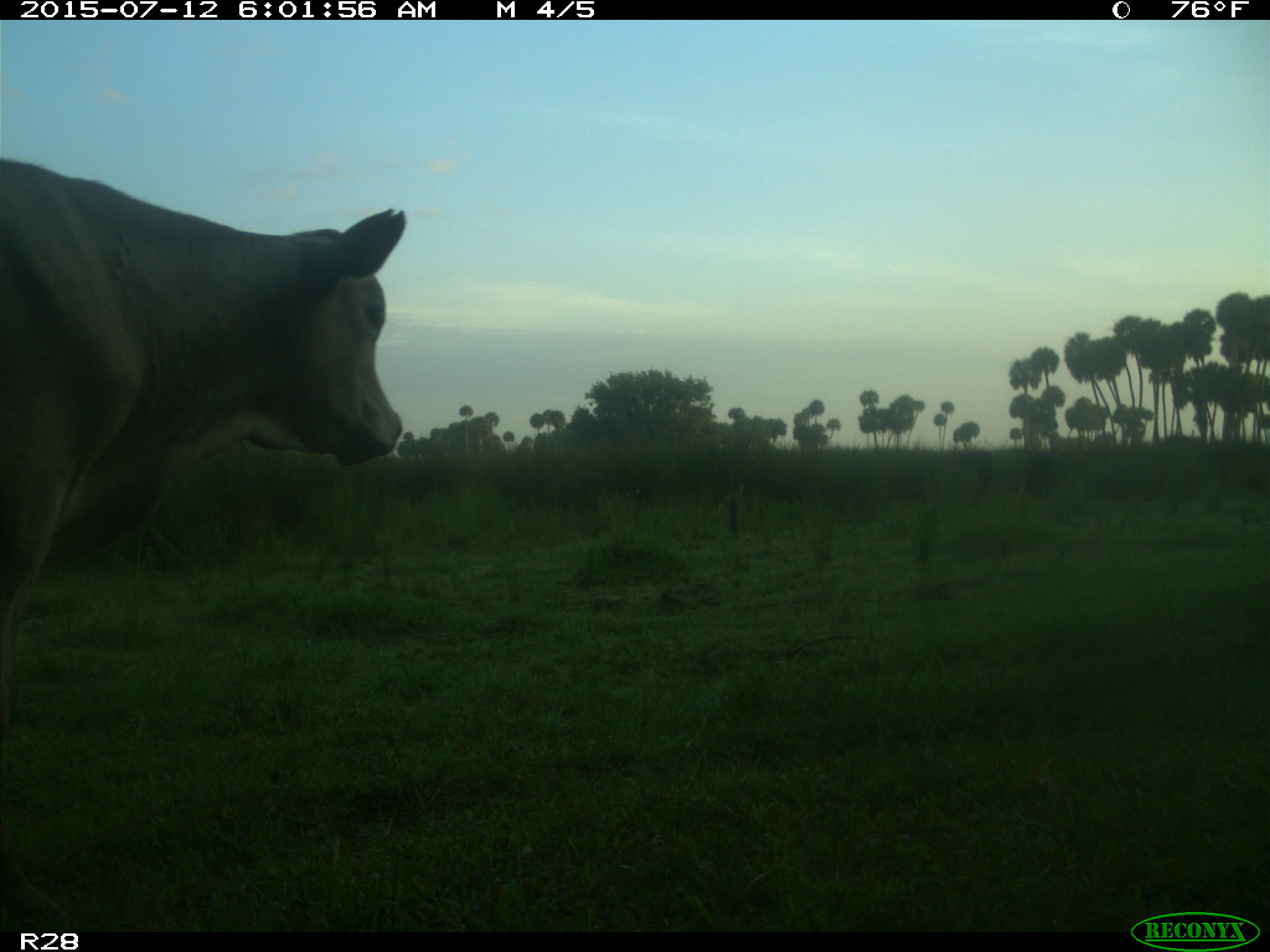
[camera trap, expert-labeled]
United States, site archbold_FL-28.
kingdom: Animalia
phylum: Chordata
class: Mammalia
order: Artiodactyla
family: Bovidae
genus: Bos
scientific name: Bos taurus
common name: domestic cow